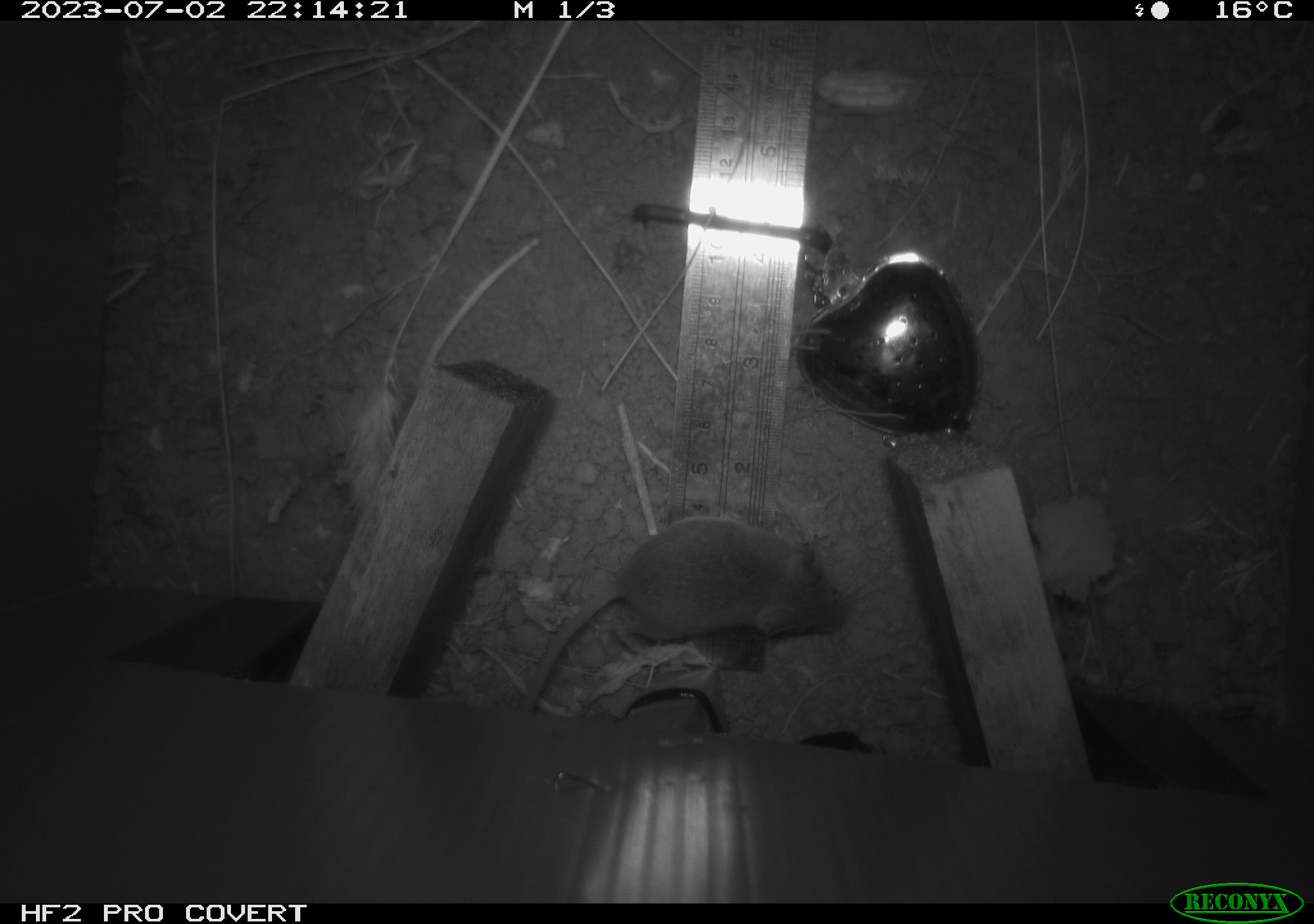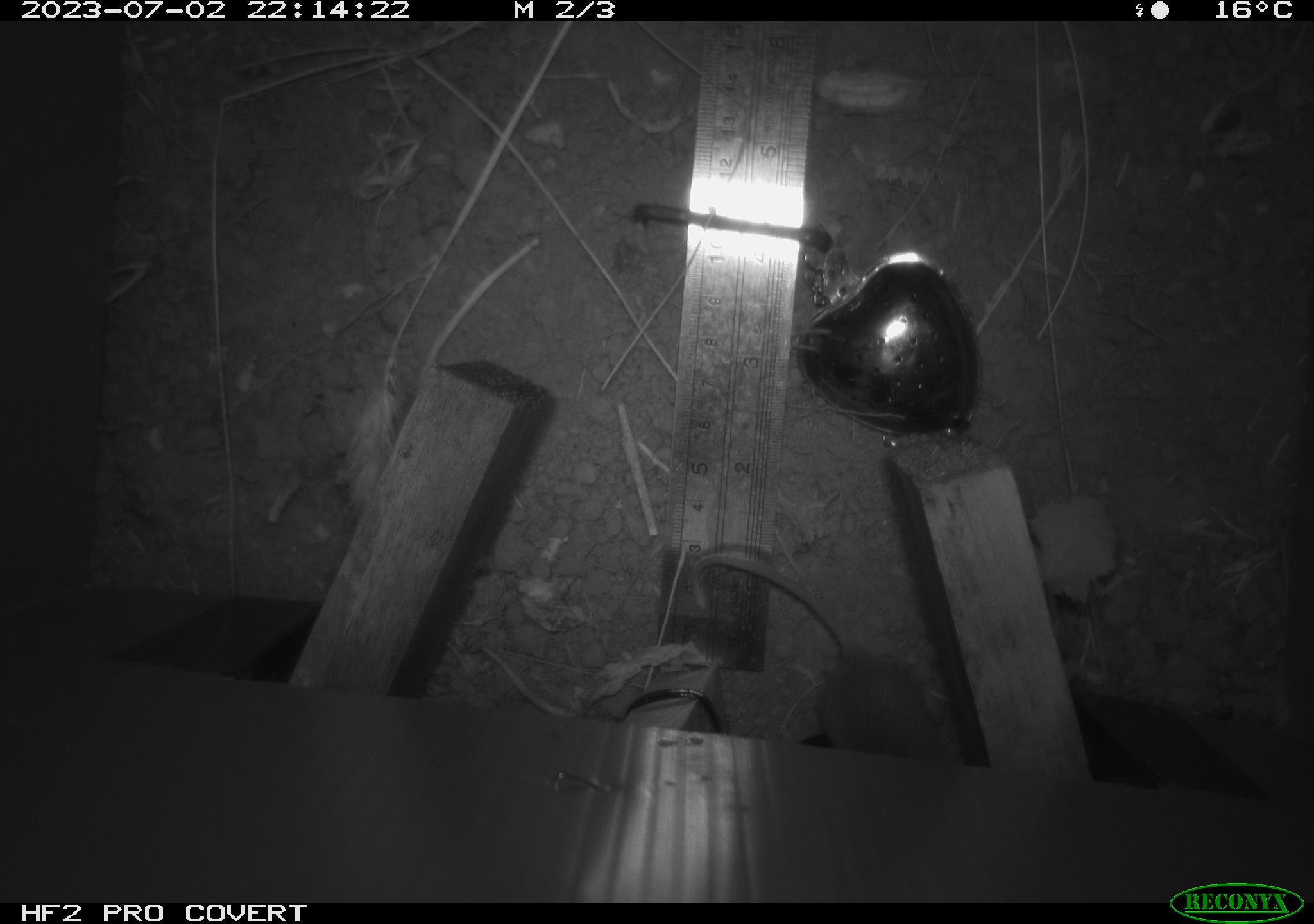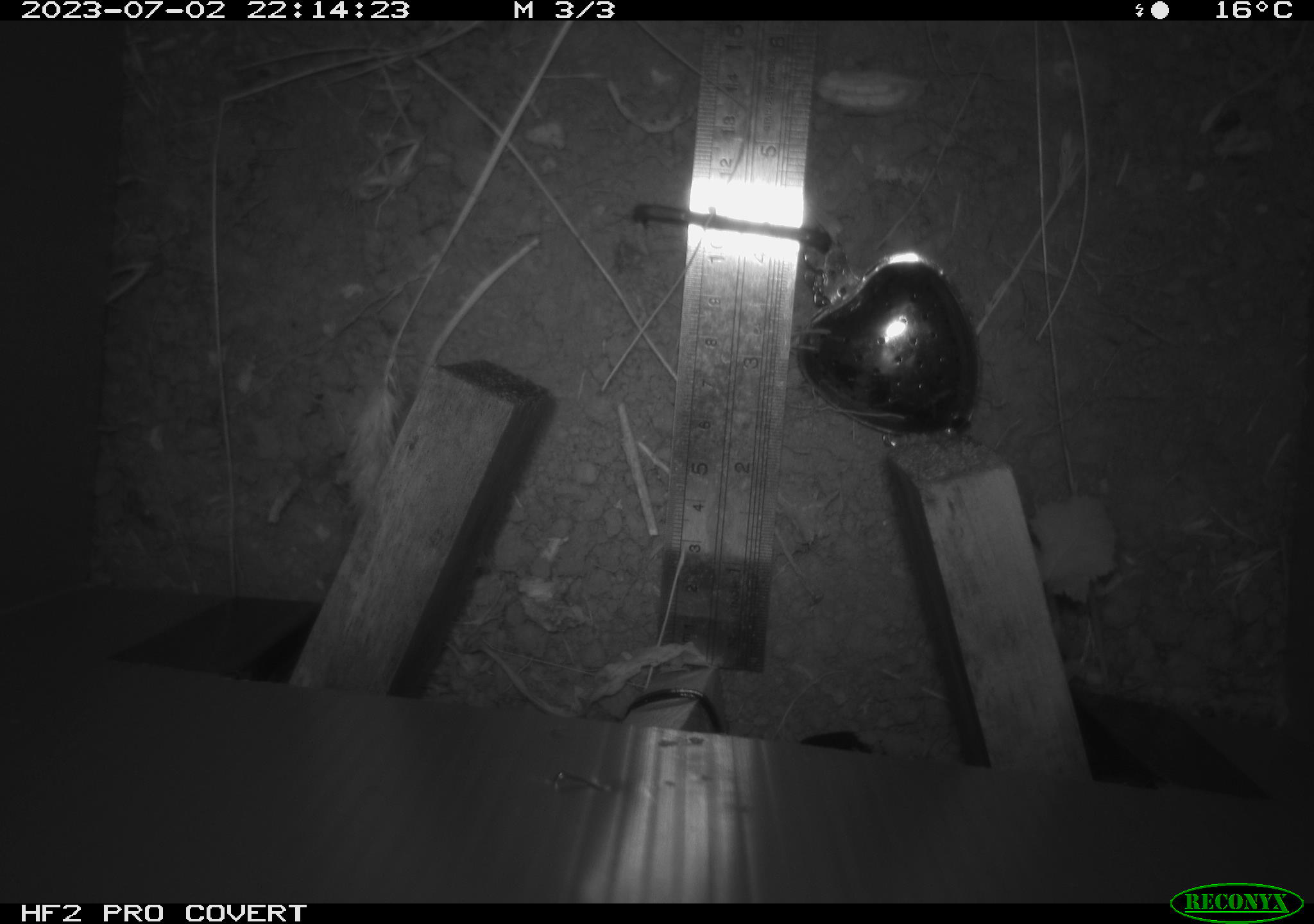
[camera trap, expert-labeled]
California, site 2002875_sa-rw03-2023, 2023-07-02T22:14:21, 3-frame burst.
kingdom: Animalia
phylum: Chordata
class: Mammalia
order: Rodentia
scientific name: Rodentia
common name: mouse species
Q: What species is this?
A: Mouse species (Rodentia).